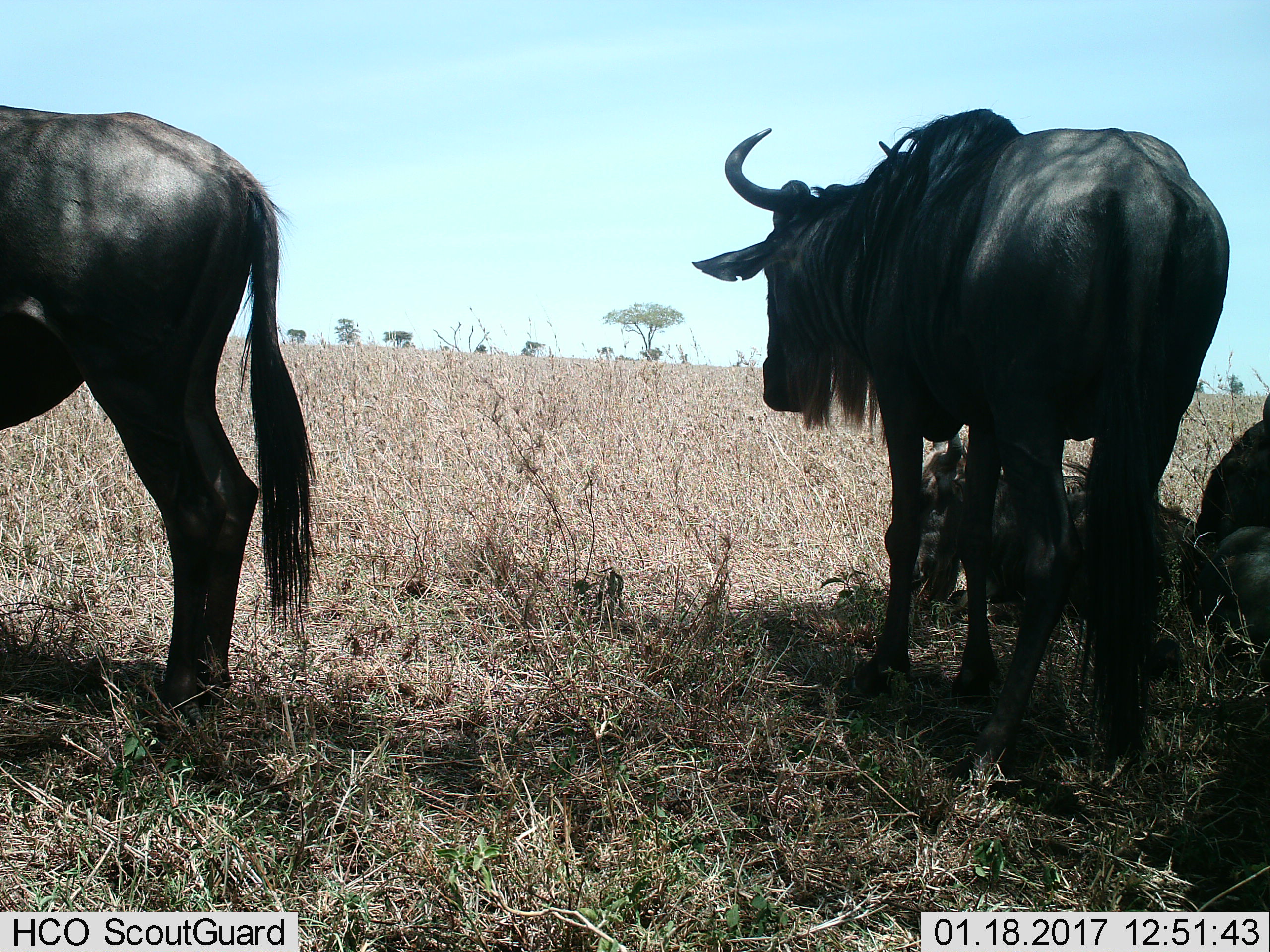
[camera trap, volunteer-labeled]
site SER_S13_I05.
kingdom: Animalia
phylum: Chordata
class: Mammalia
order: Artiodactyla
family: Bovidae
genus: Connochaetes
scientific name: Connochaetes taurinus taurinus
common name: blue wildebeest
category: wildebeestblue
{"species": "wildebeestblue (blue wildebeest) (Connochaetes taurinus taurinus)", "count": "4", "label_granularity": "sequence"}